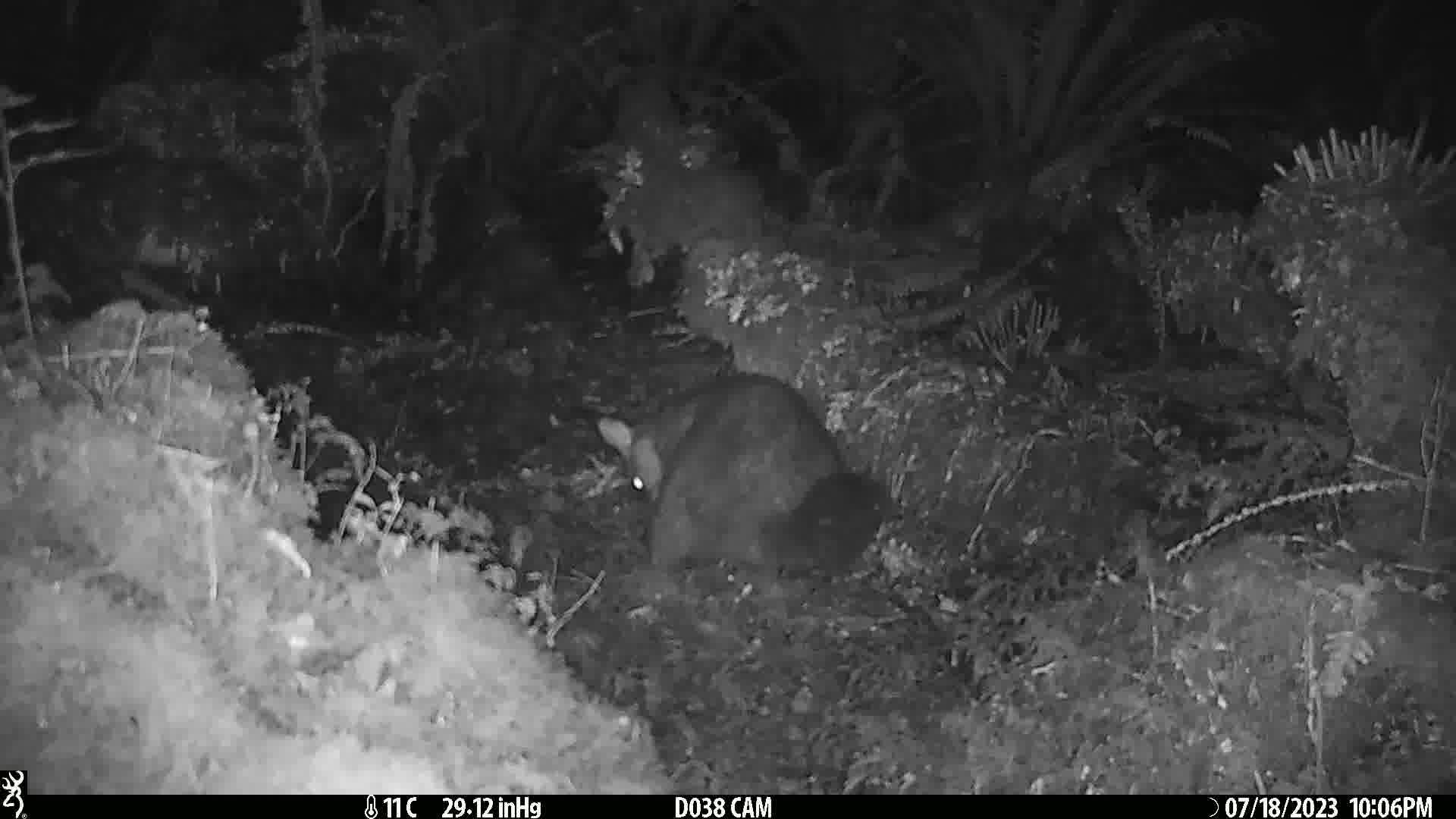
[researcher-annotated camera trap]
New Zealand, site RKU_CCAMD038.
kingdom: Animalia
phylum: Chordata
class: Mammalia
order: Diprotodontia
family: Phalangeridae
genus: Trichosurus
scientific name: Trichosurus vulpecula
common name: common brushtail possum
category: possum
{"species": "possum (common brushtail possum) (Trichosurus vulpecula)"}